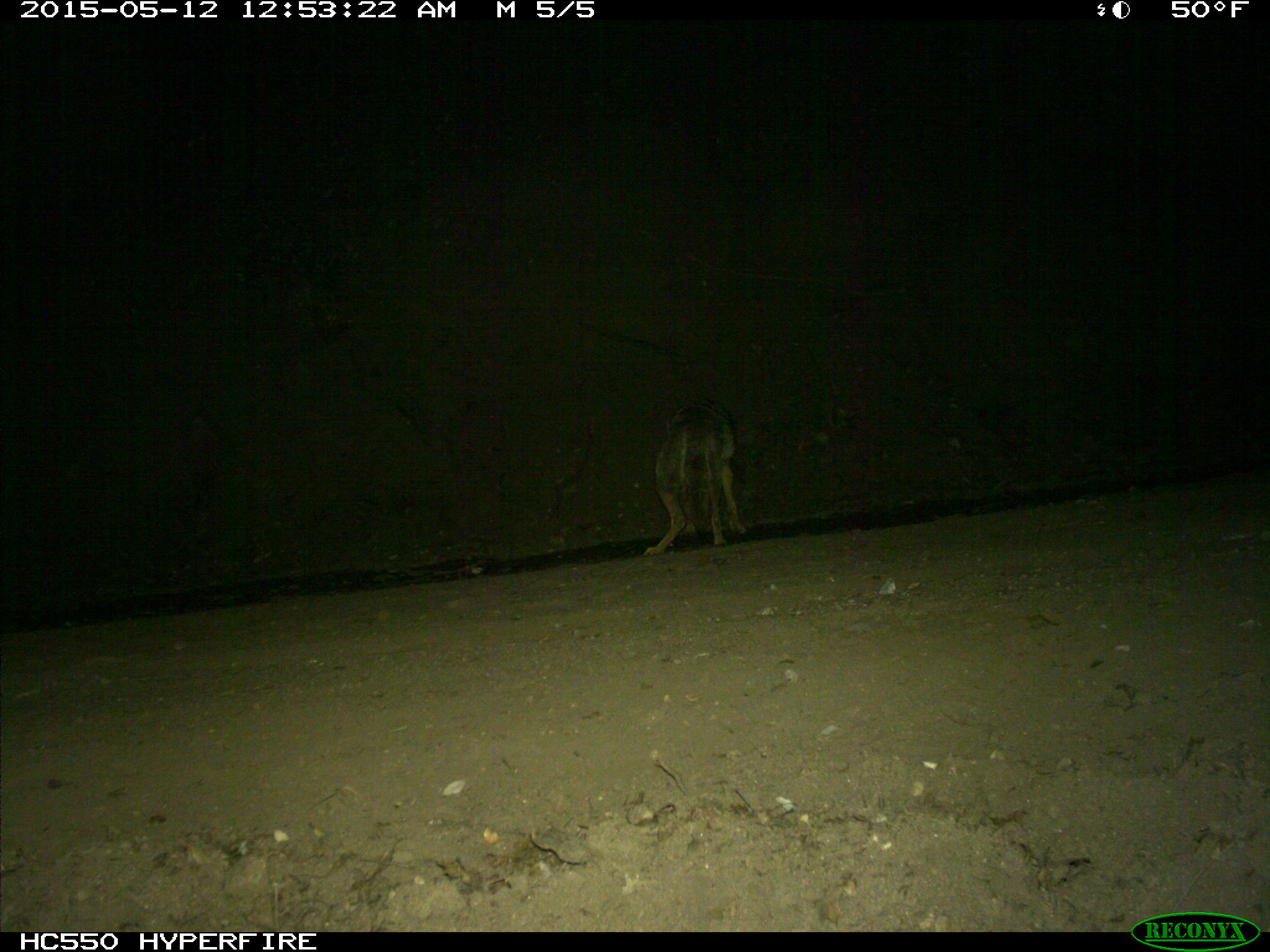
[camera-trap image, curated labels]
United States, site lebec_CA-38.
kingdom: Animalia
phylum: Chordata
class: Mammalia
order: Carnivora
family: Canidae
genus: Canis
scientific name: Canis latrans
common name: coyote